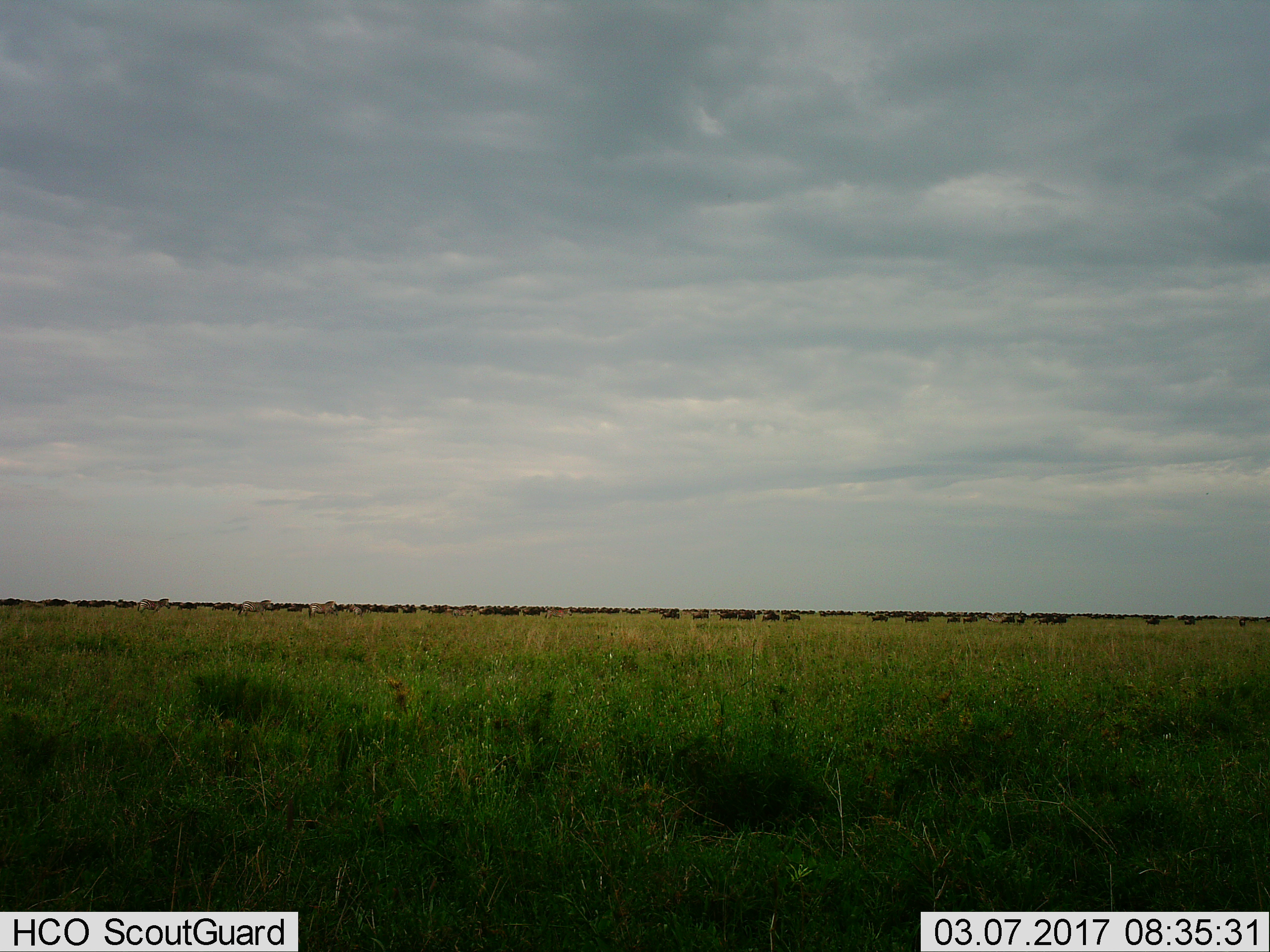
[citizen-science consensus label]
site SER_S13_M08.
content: unidentified animal